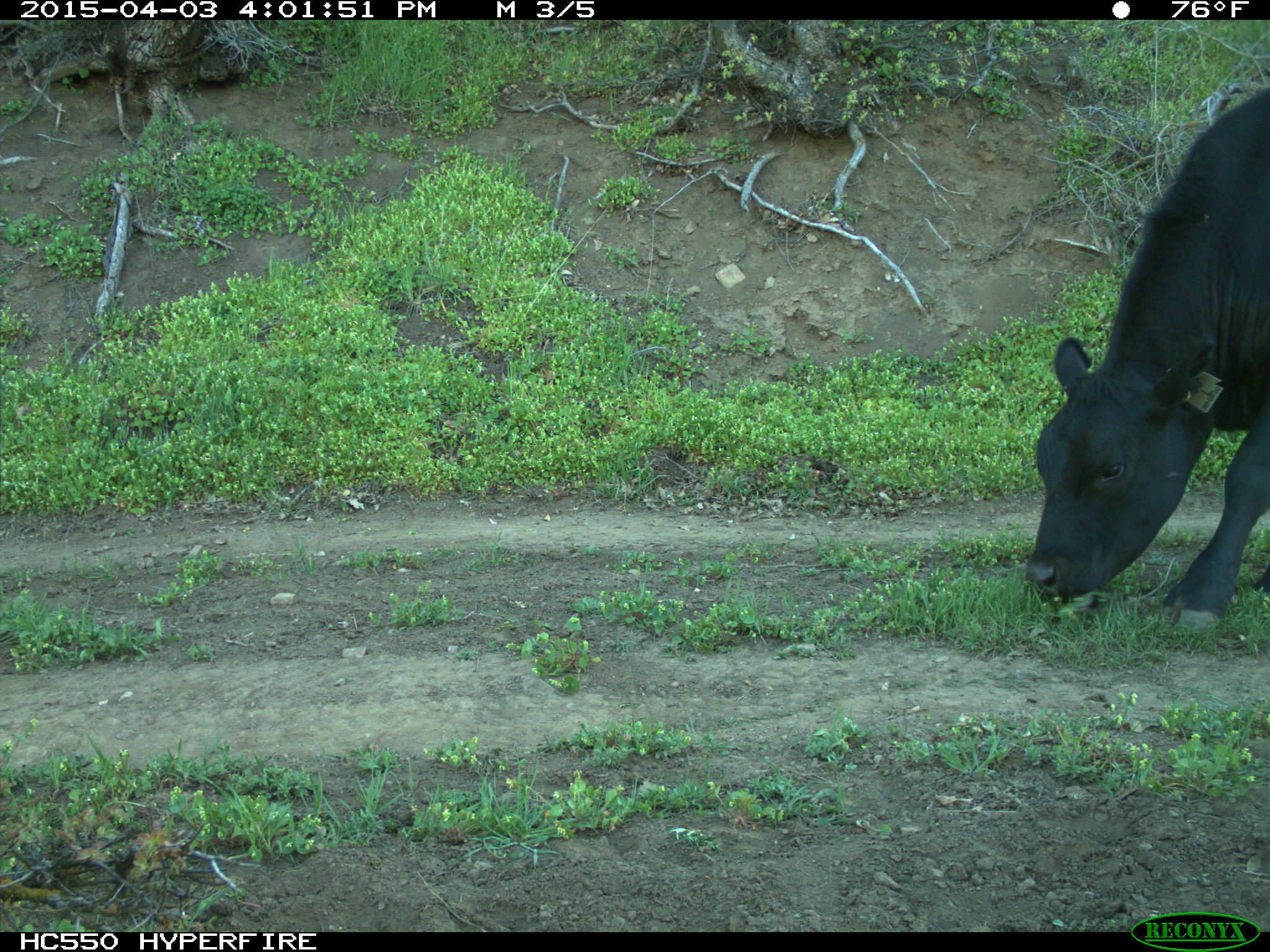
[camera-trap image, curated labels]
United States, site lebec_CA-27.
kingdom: Animalia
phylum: Chordata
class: Mammalia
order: Artiodactyla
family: Bovidae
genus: Bos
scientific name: Bos taurus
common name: domestic cow